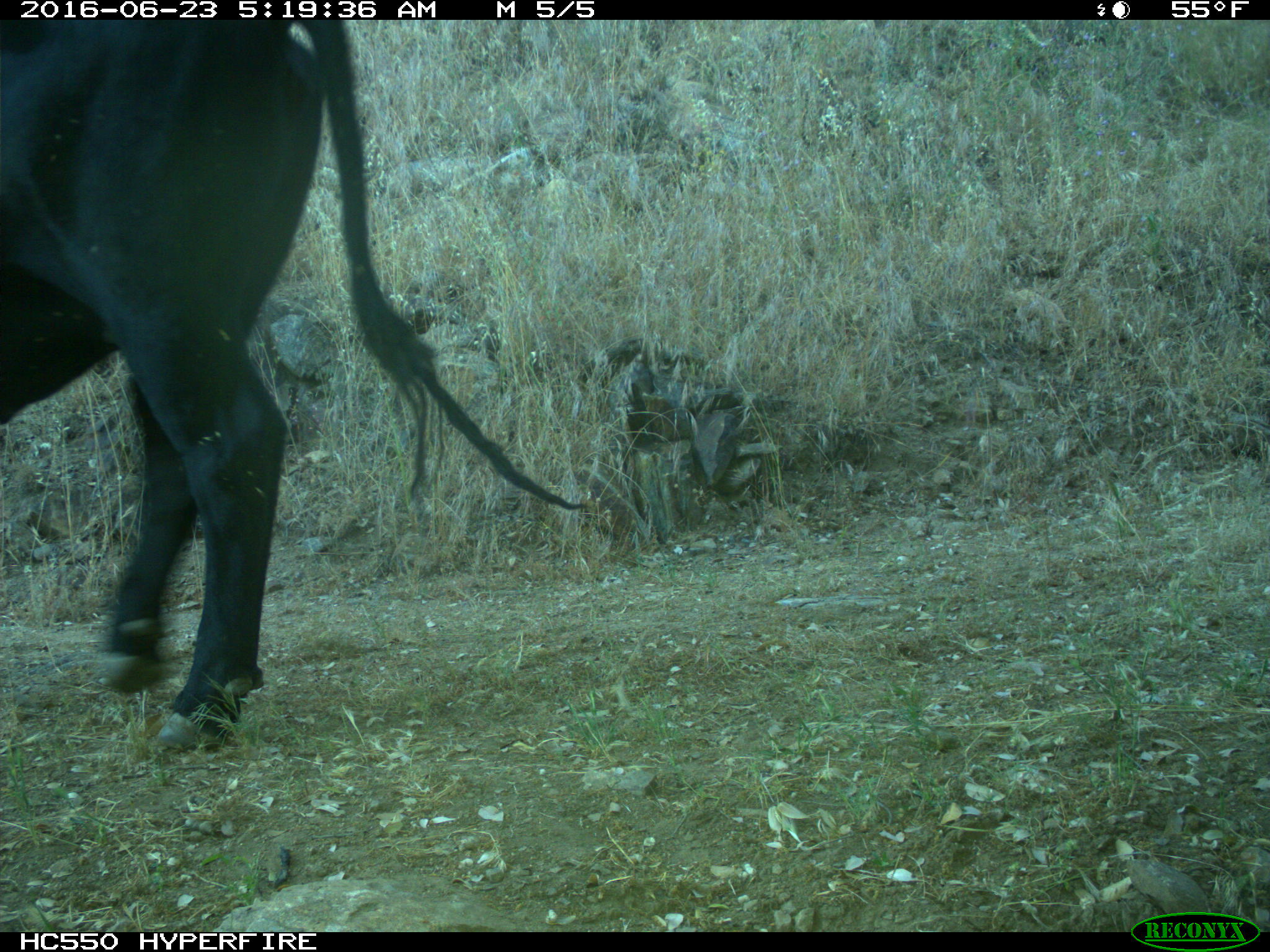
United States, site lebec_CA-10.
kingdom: Animalia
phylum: Chordata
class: Mammalia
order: Artiodactyla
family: Bovidae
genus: Bos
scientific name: Bos taurus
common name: domestic cow